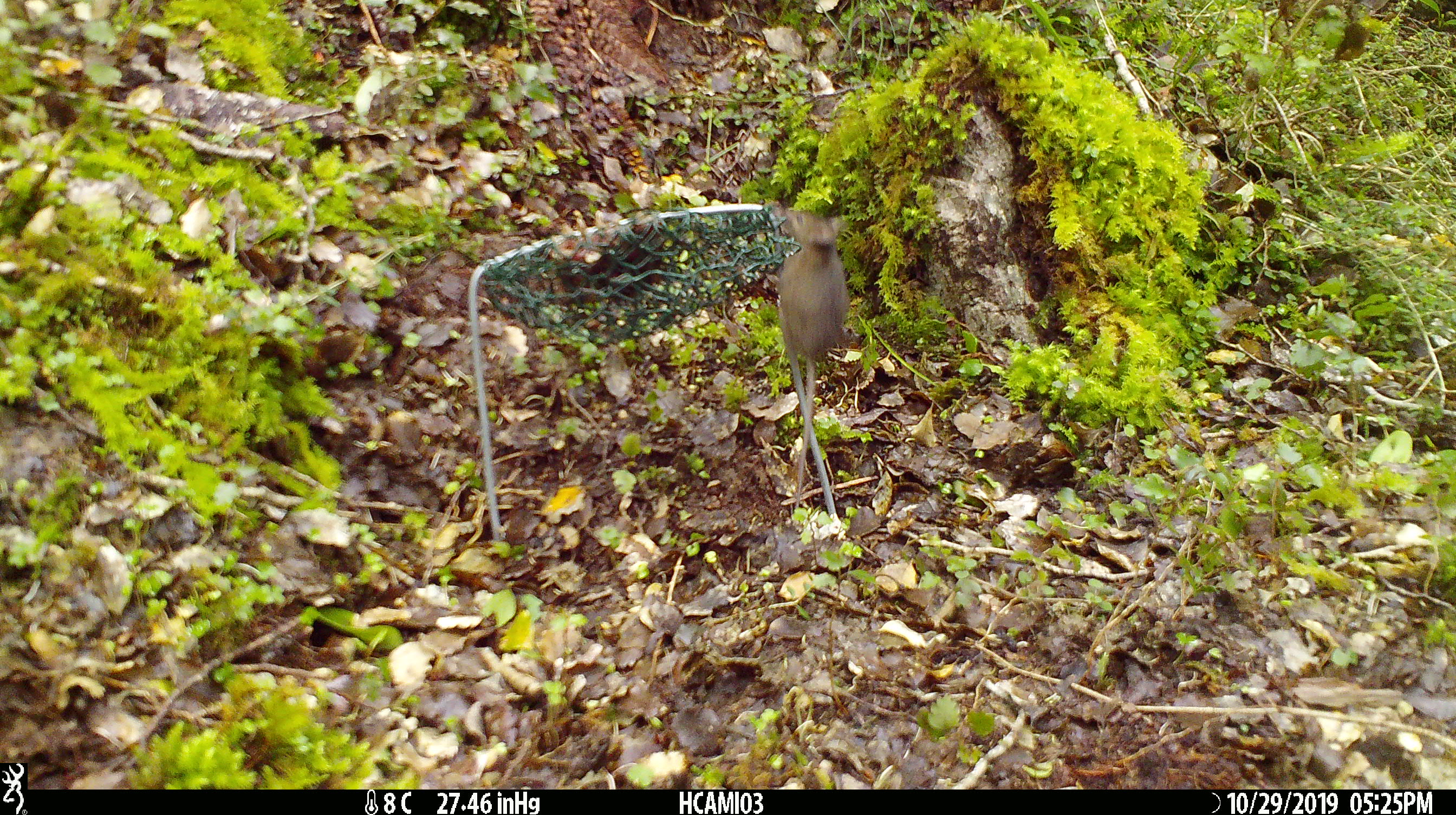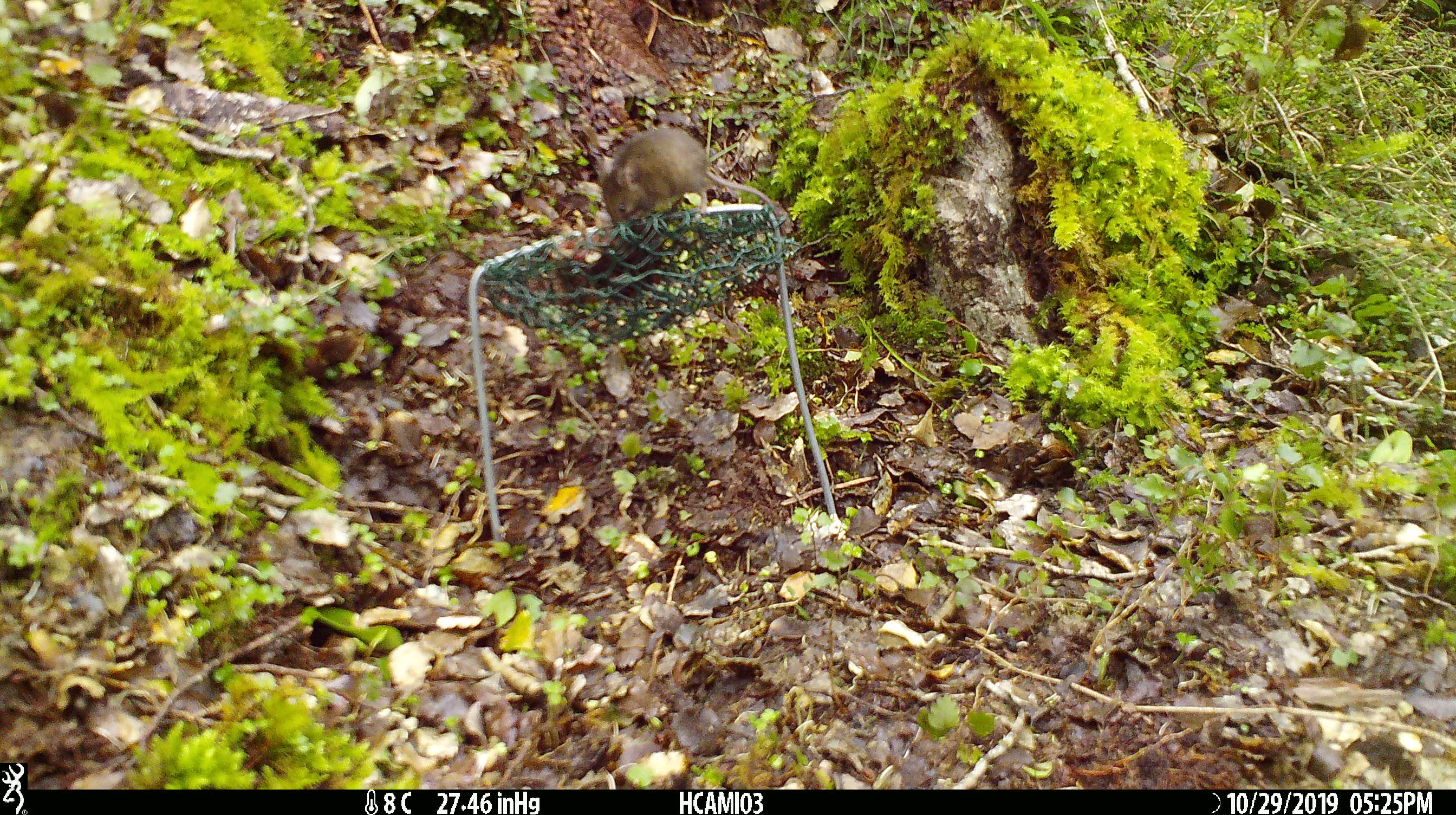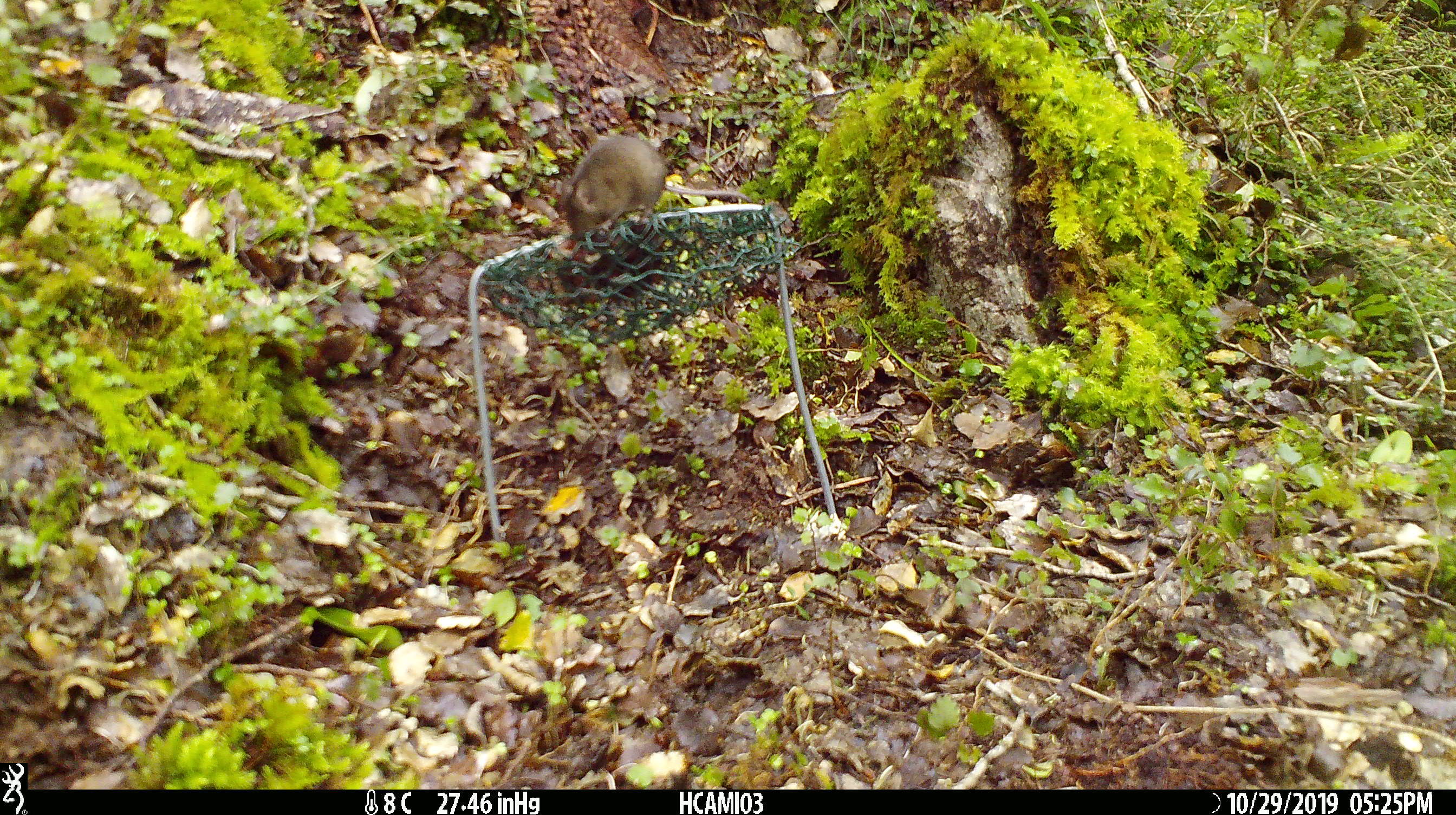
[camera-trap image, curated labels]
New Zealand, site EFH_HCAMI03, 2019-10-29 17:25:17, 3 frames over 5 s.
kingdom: Animalia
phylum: Chordata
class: Mammalia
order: Rodentia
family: Muridae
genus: Mus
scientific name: Mus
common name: mouse